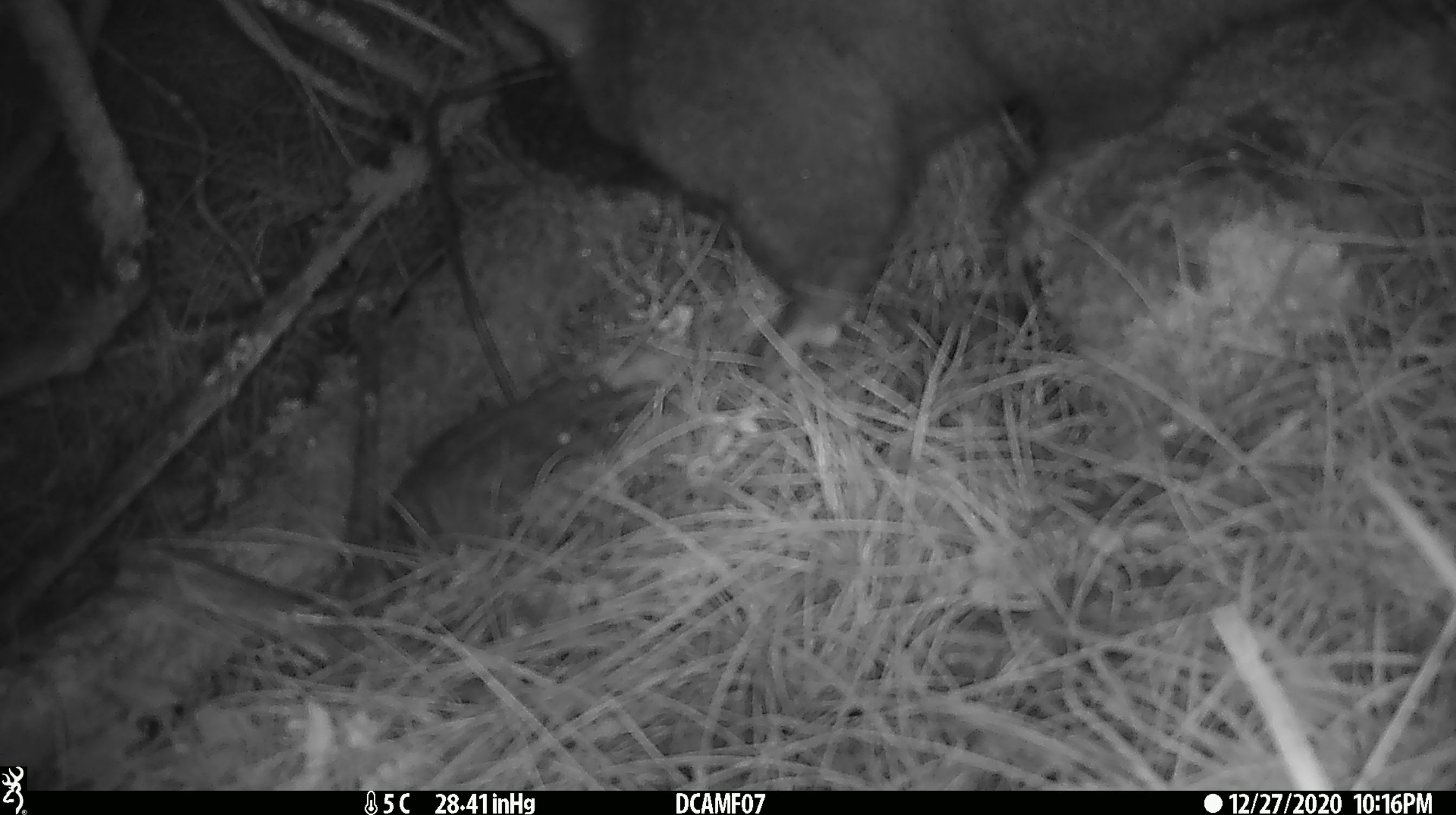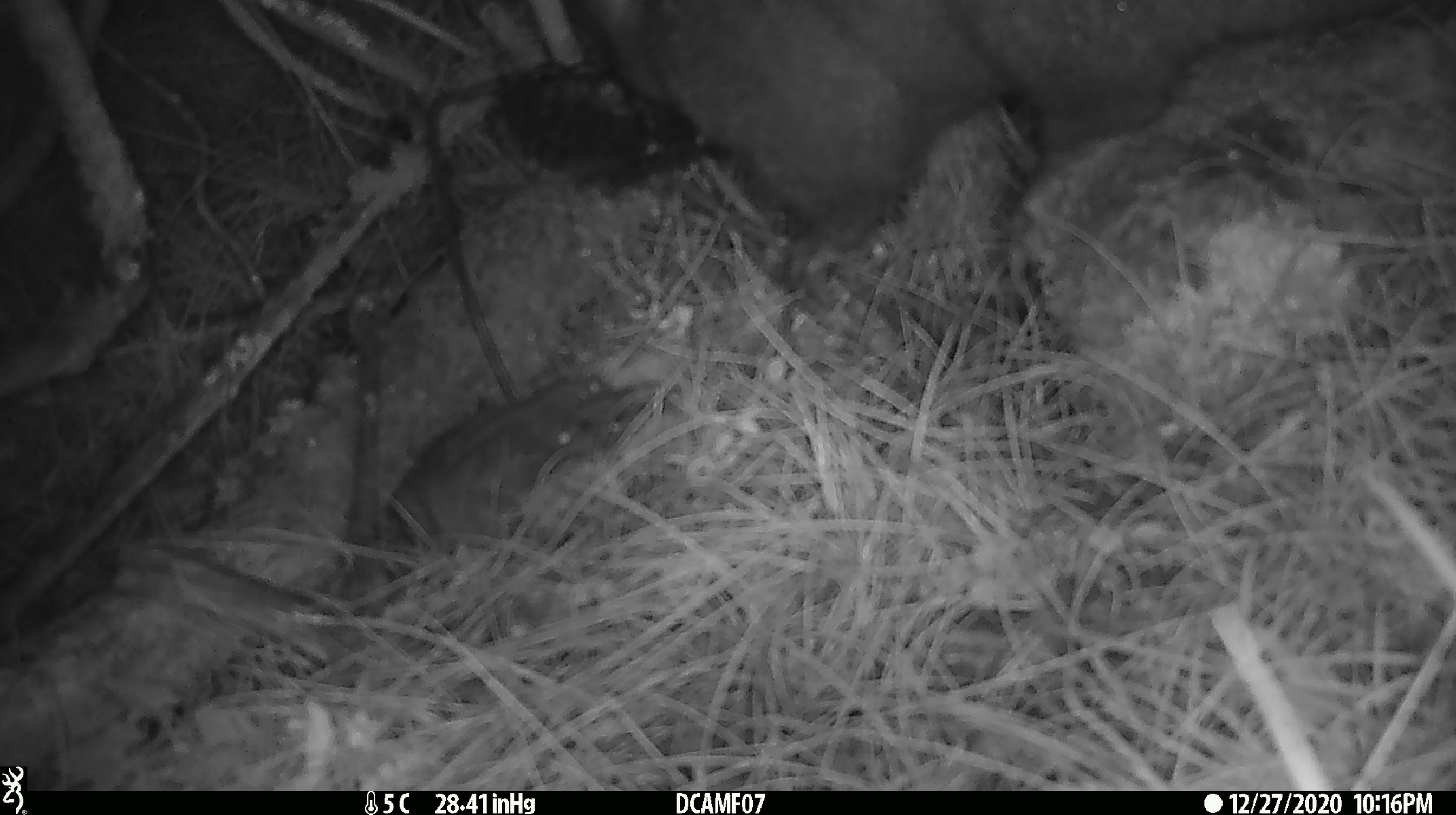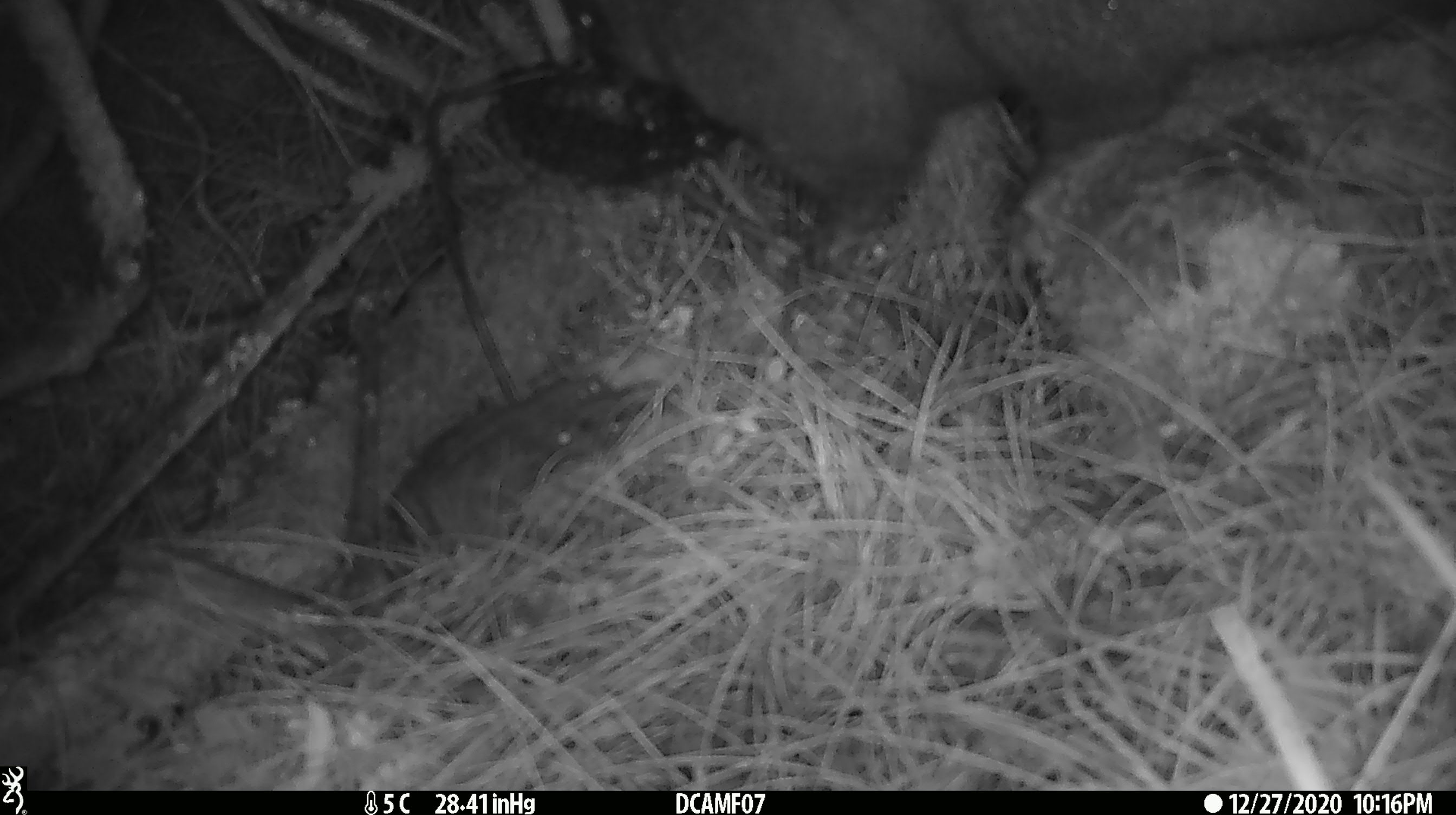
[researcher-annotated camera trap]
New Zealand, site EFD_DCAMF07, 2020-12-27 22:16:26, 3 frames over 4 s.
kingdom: Animalia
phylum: Chordata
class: Mammalia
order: Diprotodontia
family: Phalangeridae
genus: Trichosurus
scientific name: Trichosurus vulpecula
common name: common brushtail possum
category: possum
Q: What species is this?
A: Possum (common brushtail possum) (Trichosurus vulpecula).